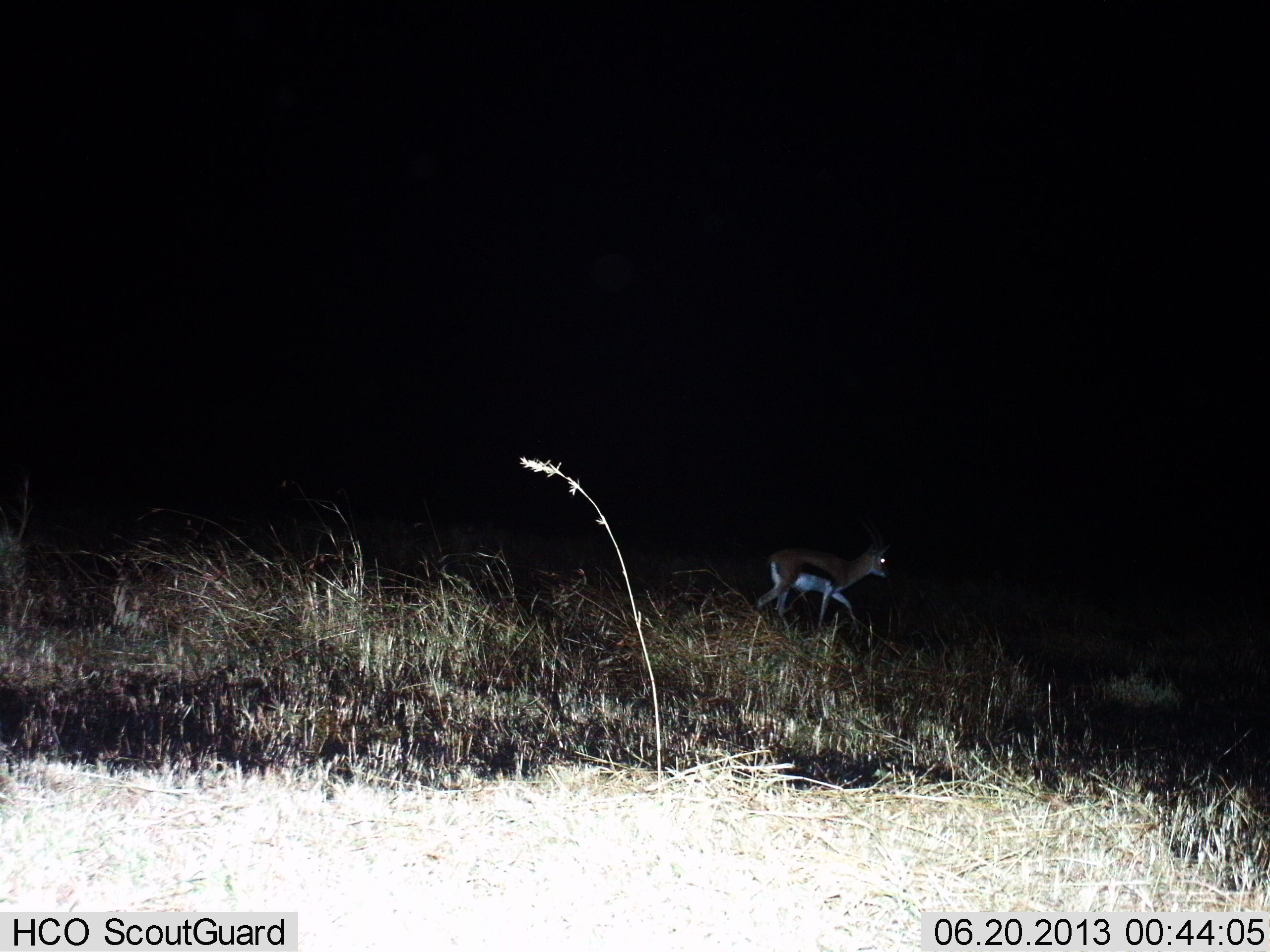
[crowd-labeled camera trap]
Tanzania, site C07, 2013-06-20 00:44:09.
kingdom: Animalia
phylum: Chordata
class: Mammalia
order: Artiodactyla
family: Bovidae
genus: Eudorcas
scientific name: Eudorcas thomsonii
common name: thomson's gazelle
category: gazellethomsons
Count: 1.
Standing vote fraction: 12%.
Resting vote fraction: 0%.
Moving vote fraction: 92%.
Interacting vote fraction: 0%.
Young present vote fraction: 0%.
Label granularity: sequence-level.